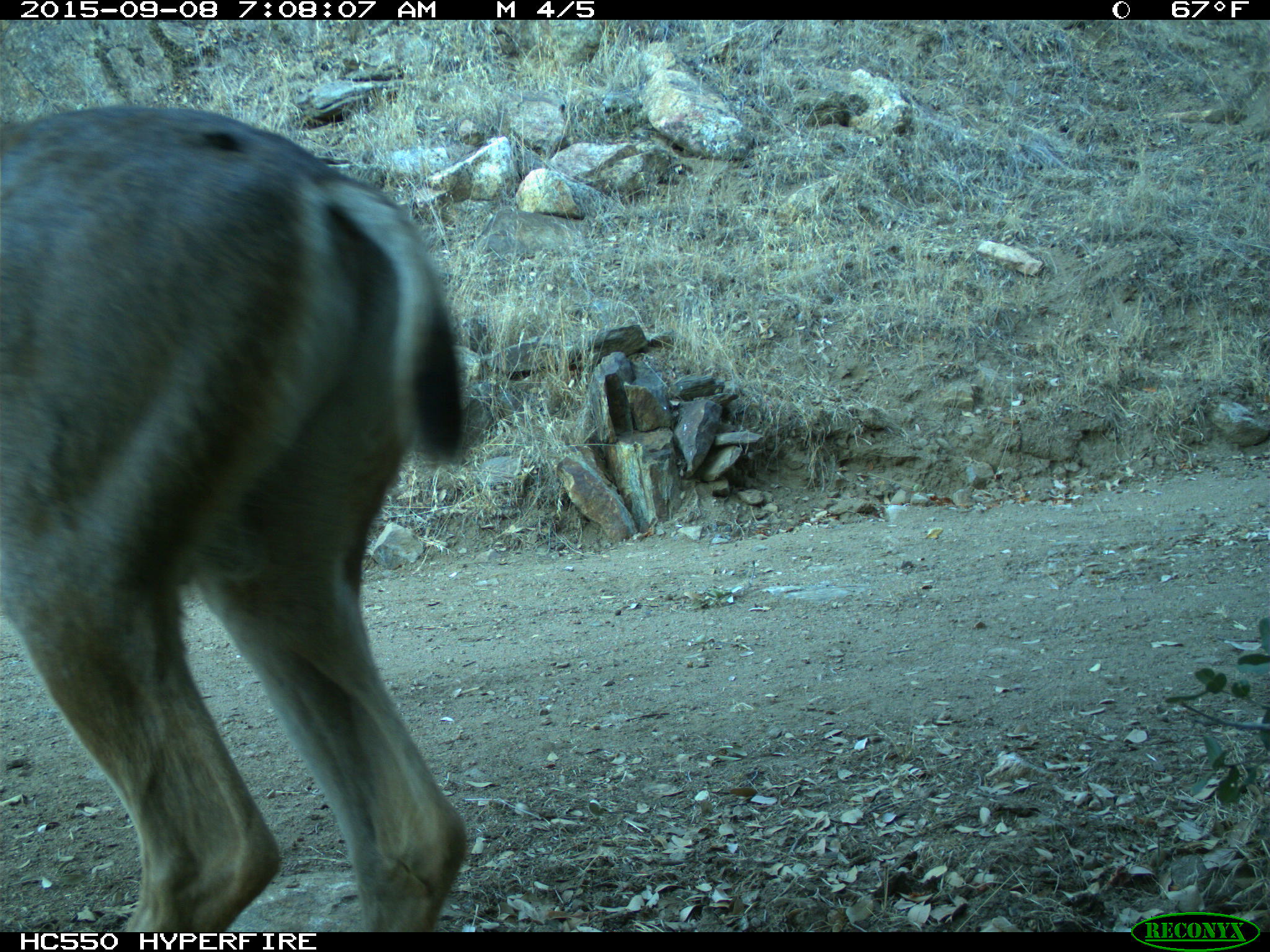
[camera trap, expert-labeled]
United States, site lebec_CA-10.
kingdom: Animalia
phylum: Chordata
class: Mammalia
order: Artiodactyla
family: Cervidae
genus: Odocoileus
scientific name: Odocoileus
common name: deer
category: unidentified deer